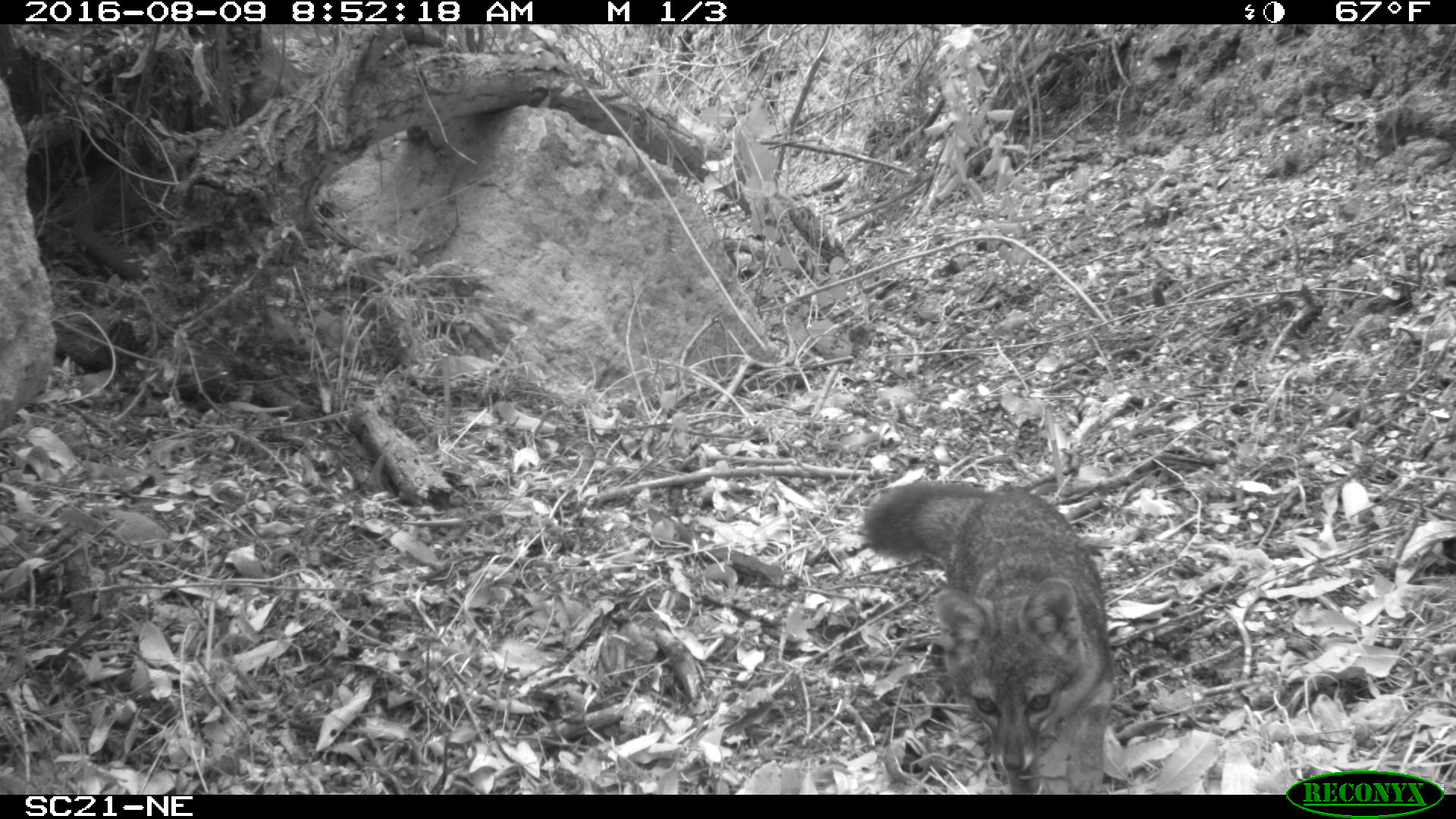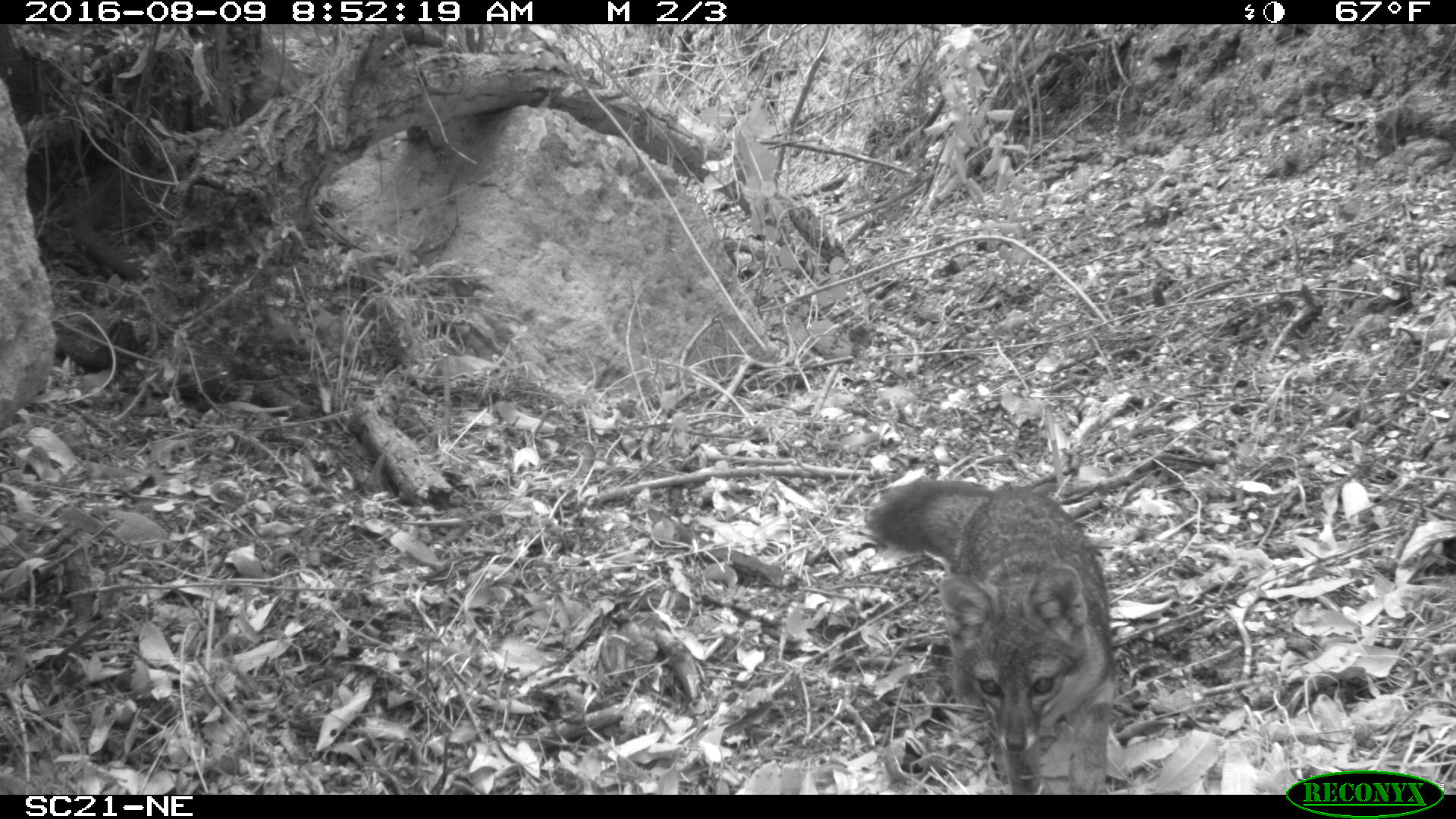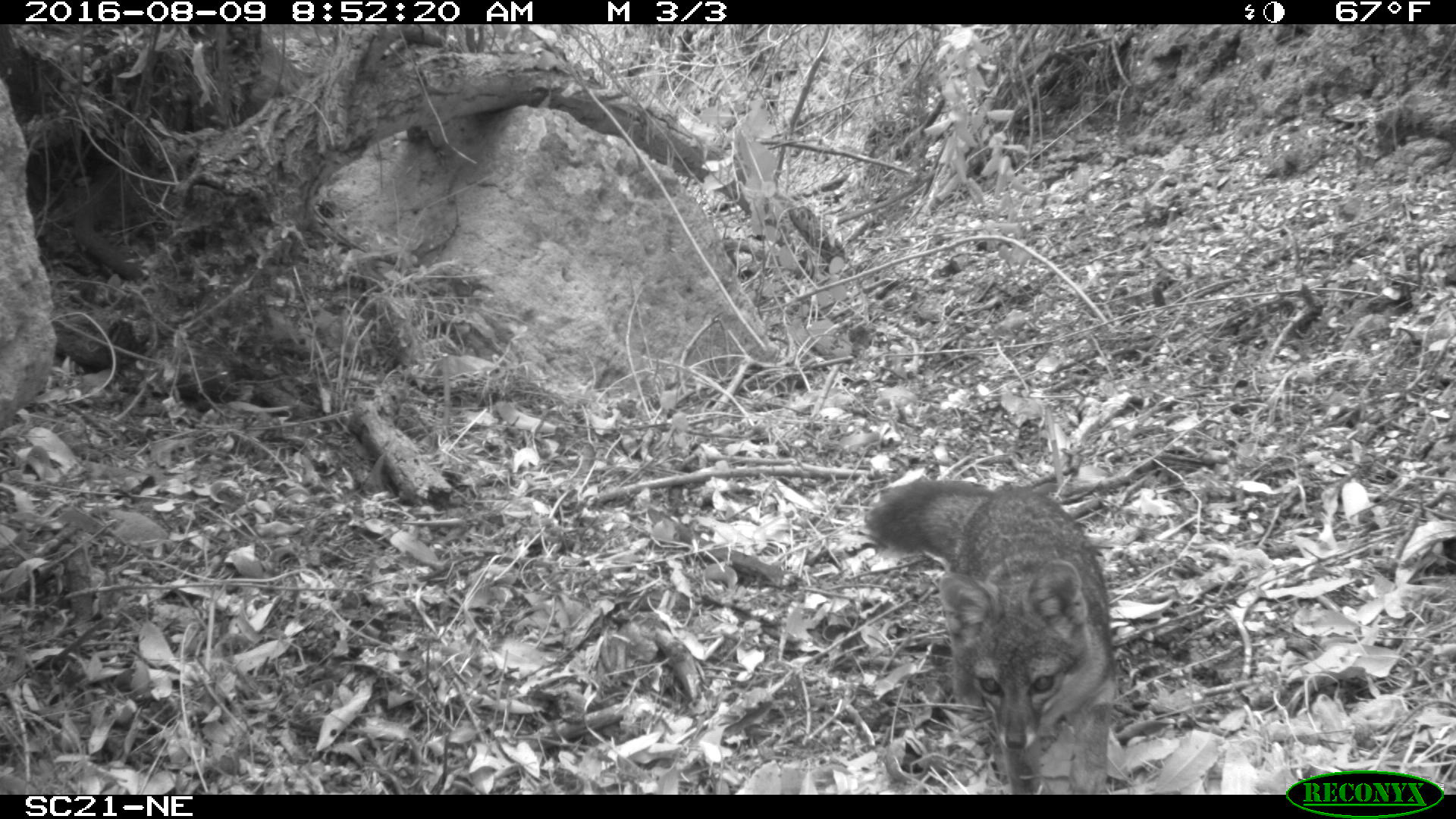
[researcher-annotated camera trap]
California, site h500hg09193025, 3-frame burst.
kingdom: Animalia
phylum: Chordata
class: Mammalia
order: Carnivora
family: Canidae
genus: Urocyon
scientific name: Urocyon littoralis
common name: island fox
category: fox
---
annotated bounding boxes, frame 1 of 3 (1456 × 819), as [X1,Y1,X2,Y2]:
fox: [861,480,1115,794]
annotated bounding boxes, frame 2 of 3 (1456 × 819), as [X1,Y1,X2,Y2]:
fox: [864,477,1113,792]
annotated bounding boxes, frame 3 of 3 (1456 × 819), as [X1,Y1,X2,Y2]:
fox: [868,480,1117,794]